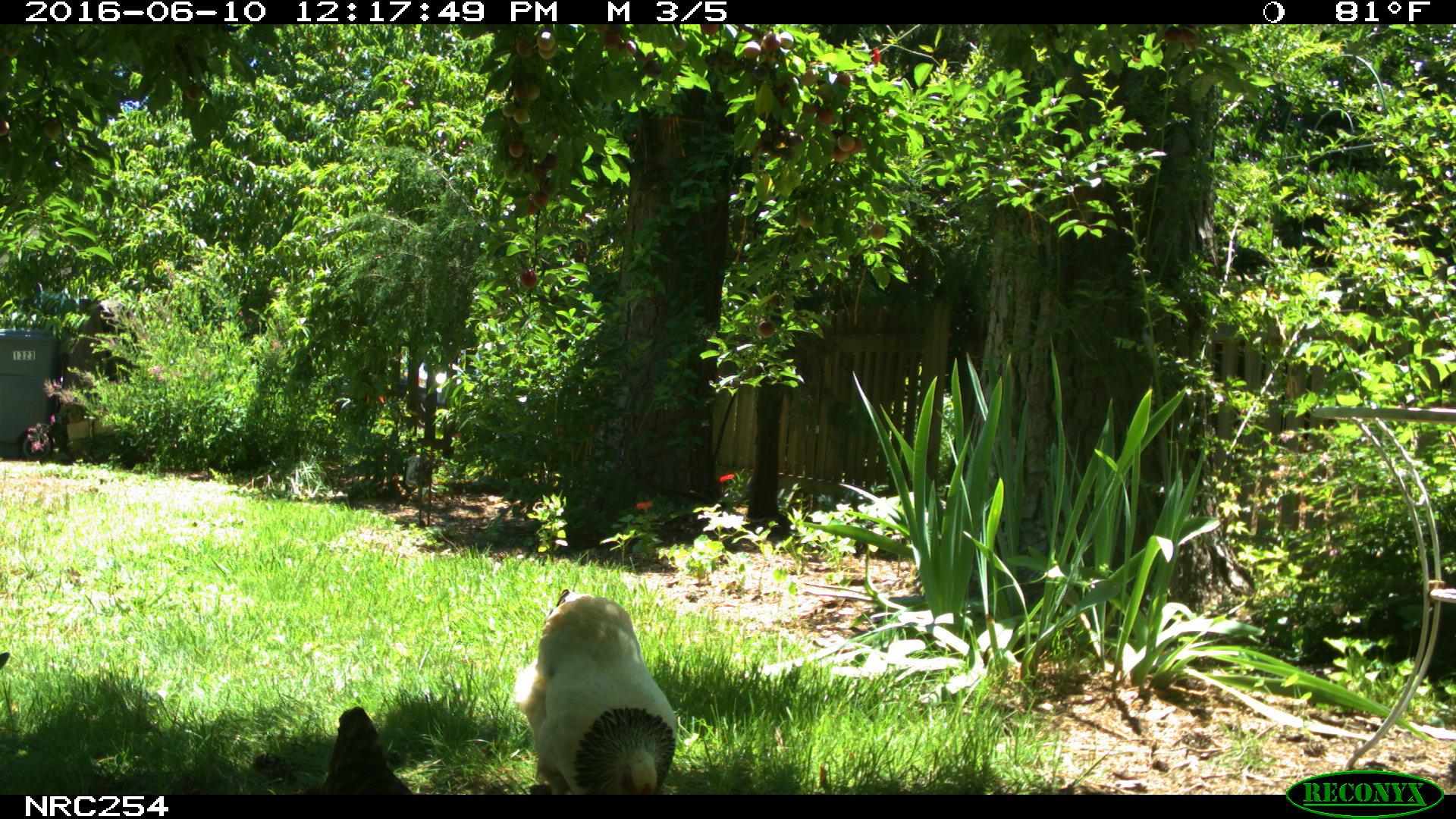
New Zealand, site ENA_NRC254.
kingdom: Animalia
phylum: Chordata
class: Aves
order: Galliformes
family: Phasianidae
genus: Gallus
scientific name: Gallus gallus domesticus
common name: chicken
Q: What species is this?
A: Chicken (Gallus gallus domesticus).